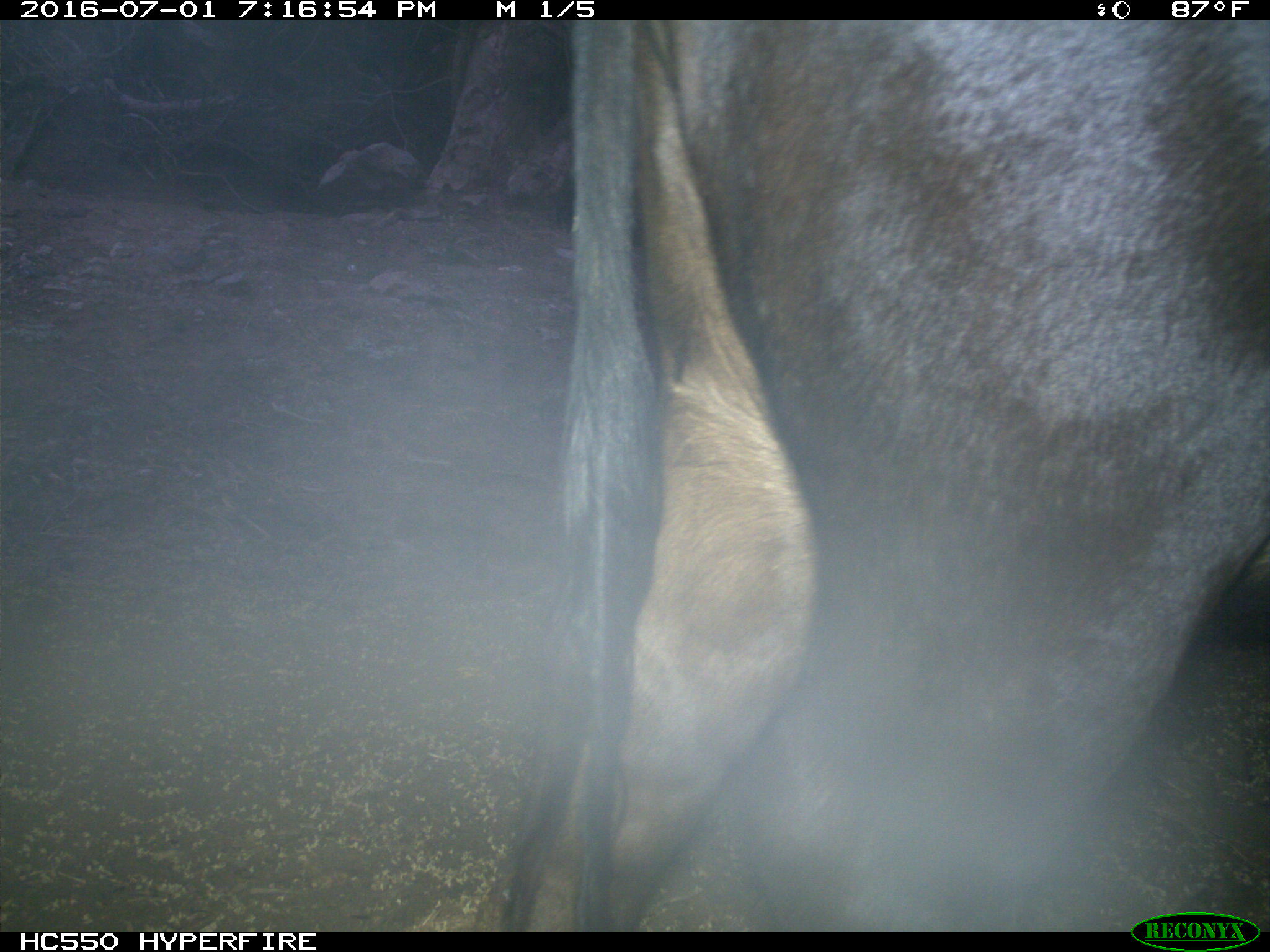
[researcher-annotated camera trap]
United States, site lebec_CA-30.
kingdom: Animalia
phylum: Chordata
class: Mammalia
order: Artiodactyla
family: Bovidae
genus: Bos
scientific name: Bos taurus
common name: domestic cow